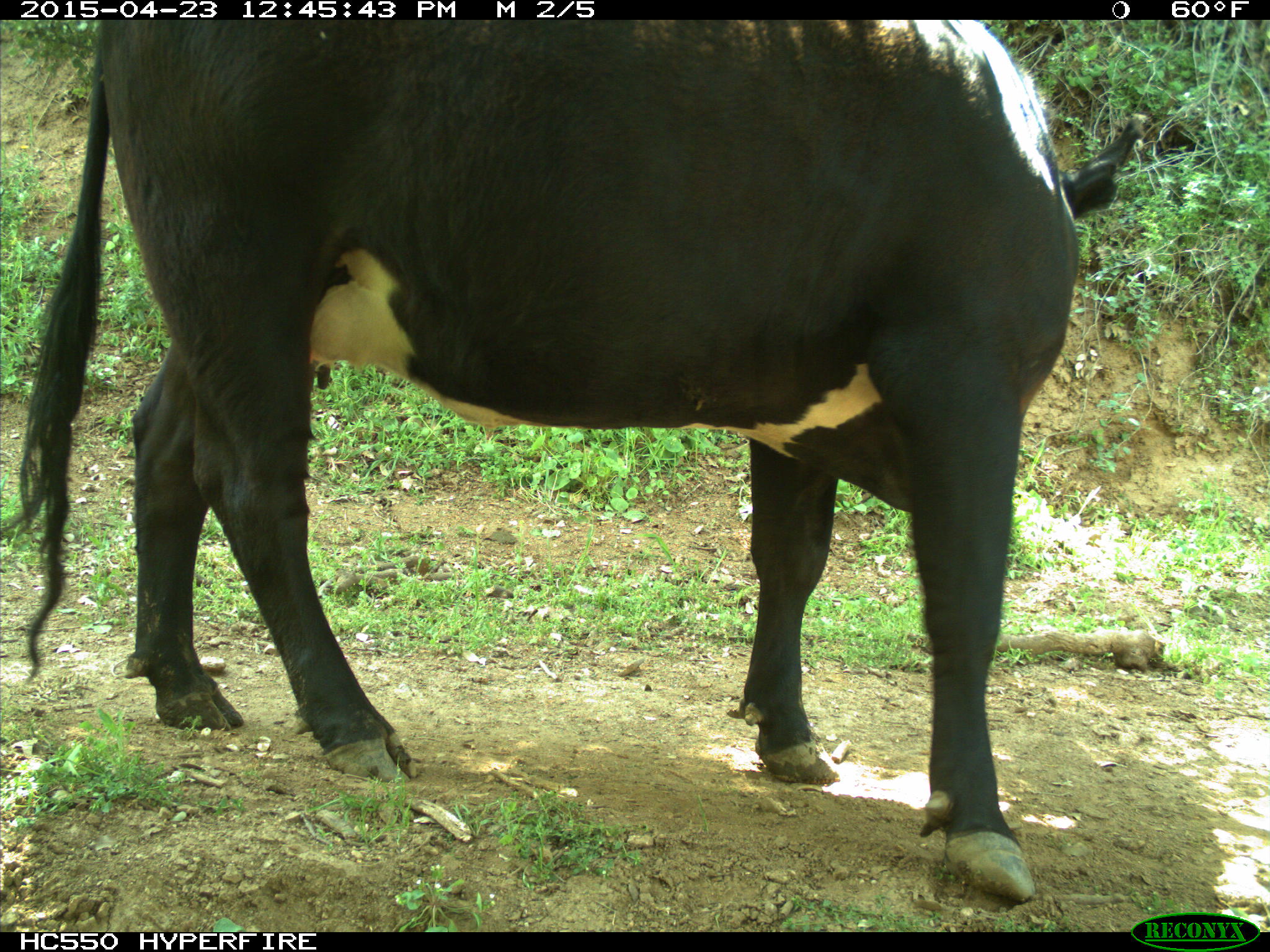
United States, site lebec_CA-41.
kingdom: Animalia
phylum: Chordata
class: Mammalia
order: Artiodactyla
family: Bovidae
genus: Bos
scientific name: Bos taurus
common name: domestic cow